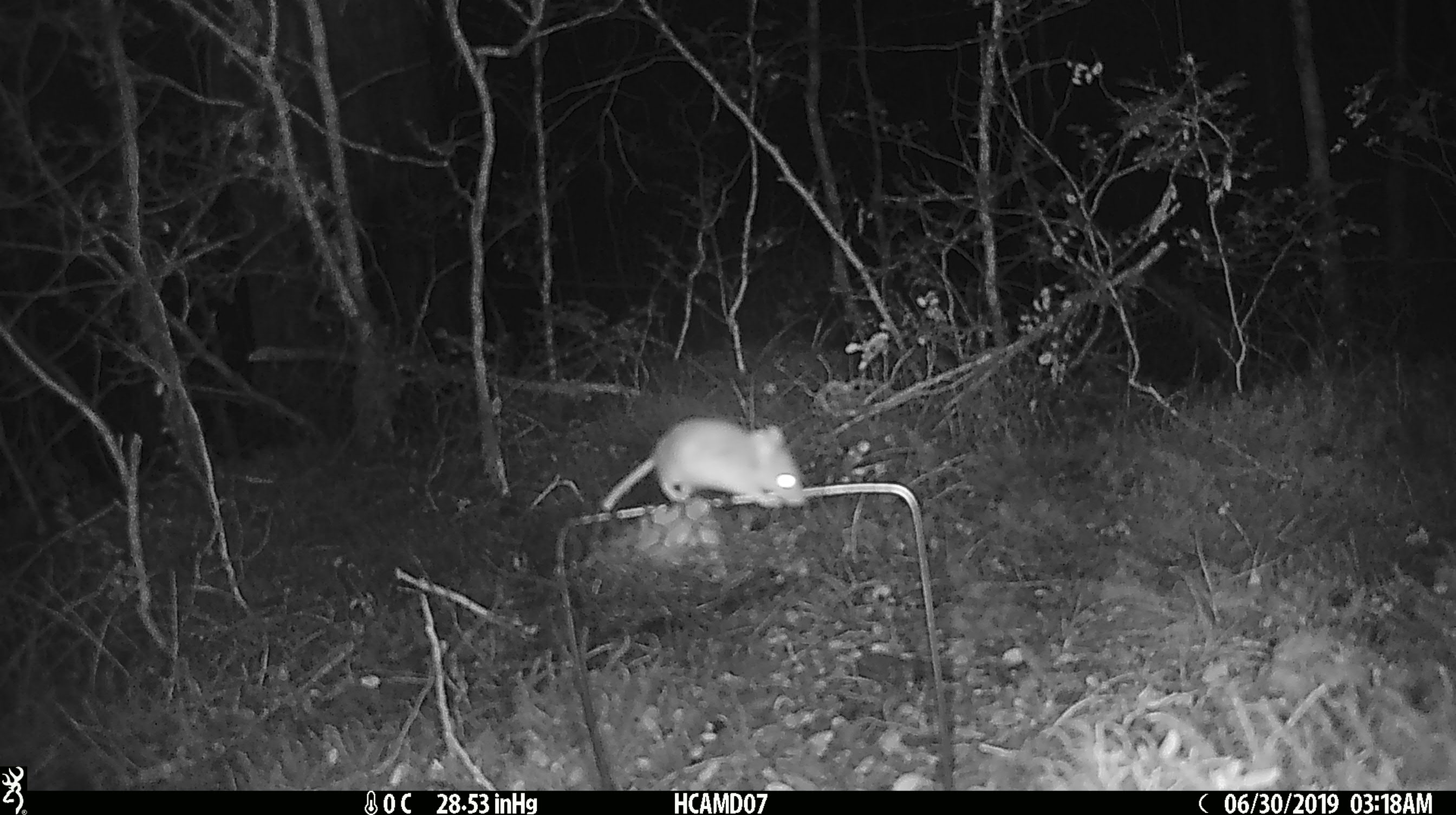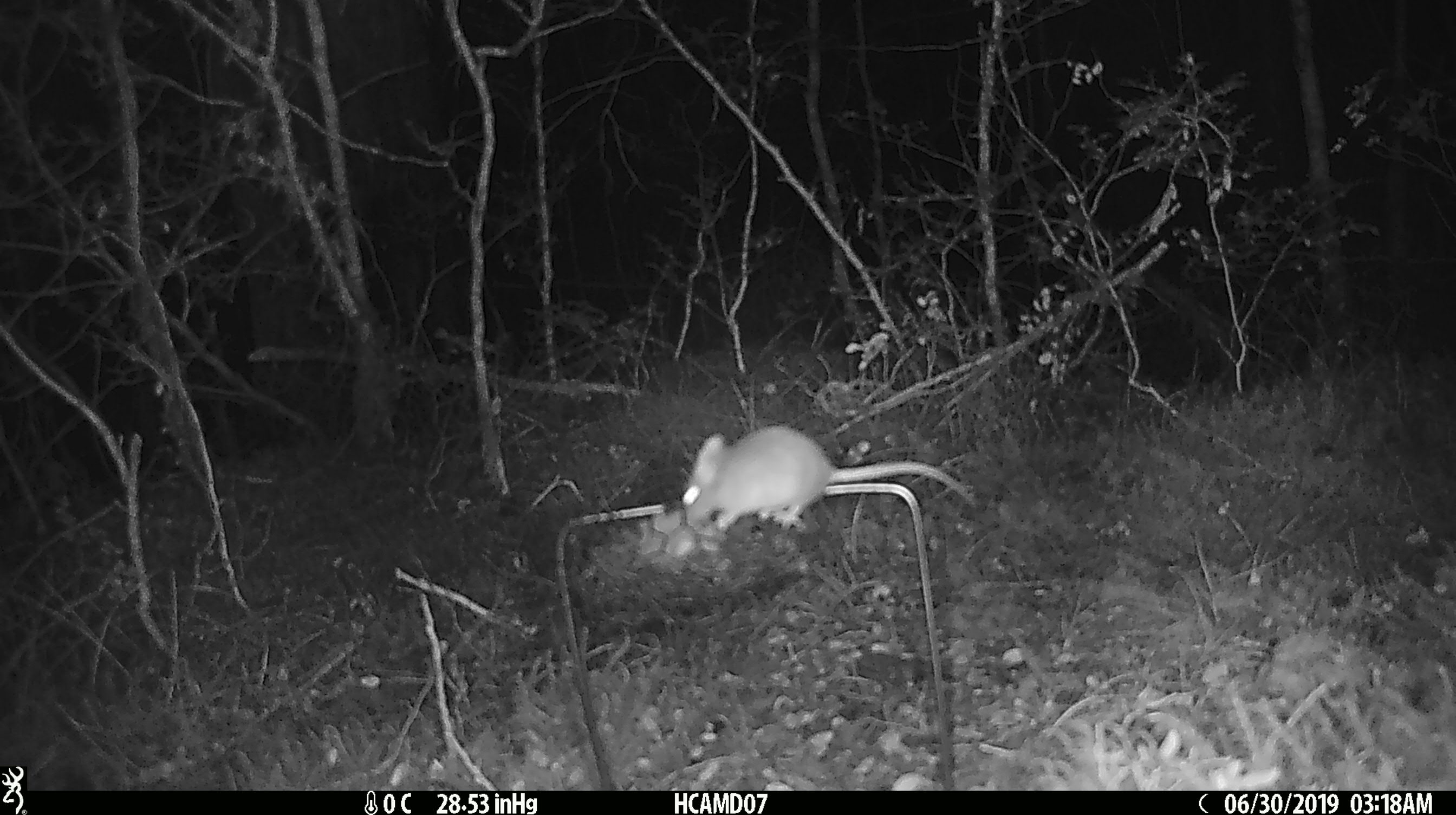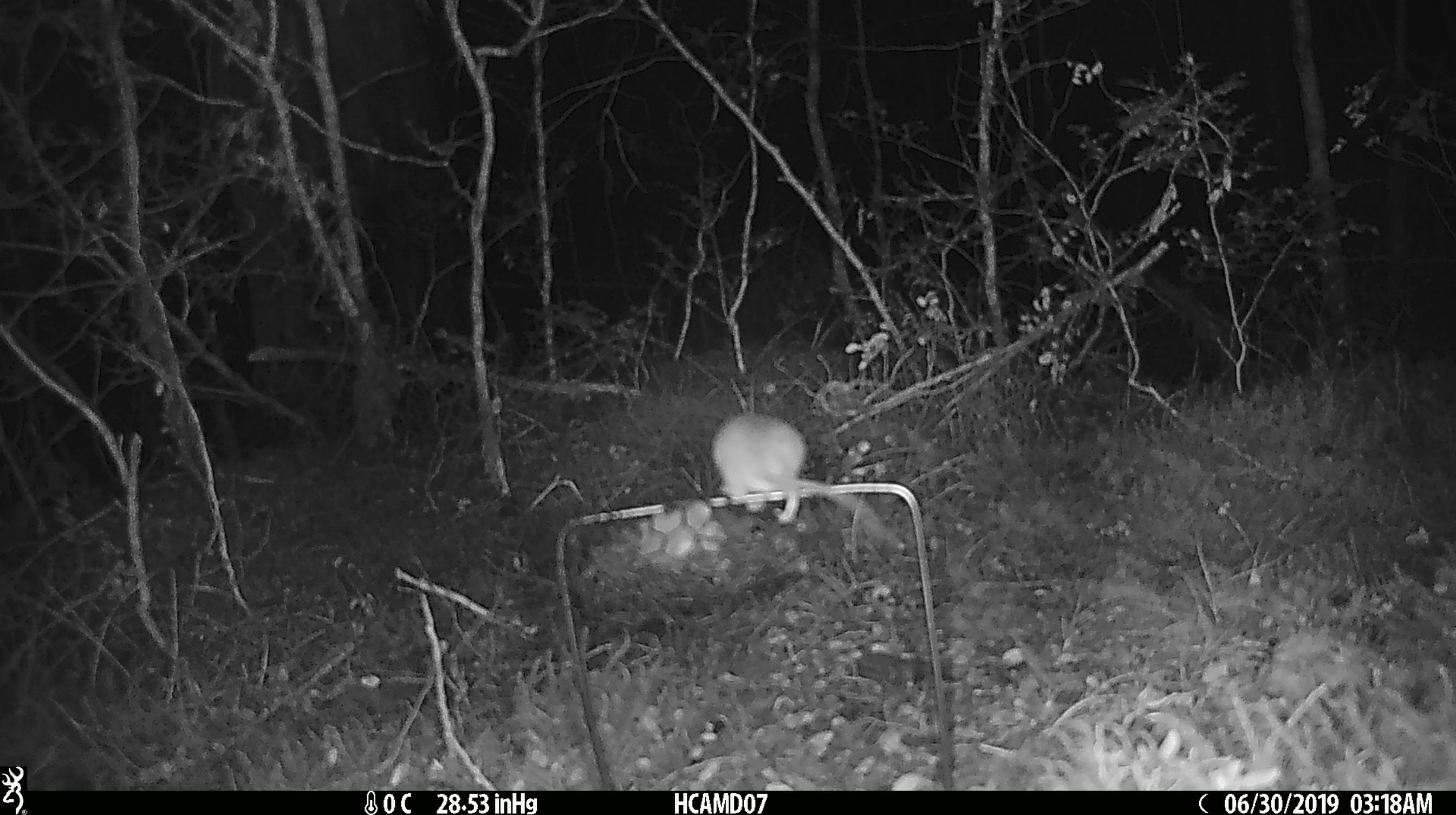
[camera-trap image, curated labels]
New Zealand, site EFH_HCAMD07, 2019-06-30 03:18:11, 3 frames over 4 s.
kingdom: Animalia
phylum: Chordata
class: Mammalia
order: Rodentia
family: Muridae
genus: Mus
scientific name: Mus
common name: mouse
Mouse (Mus).